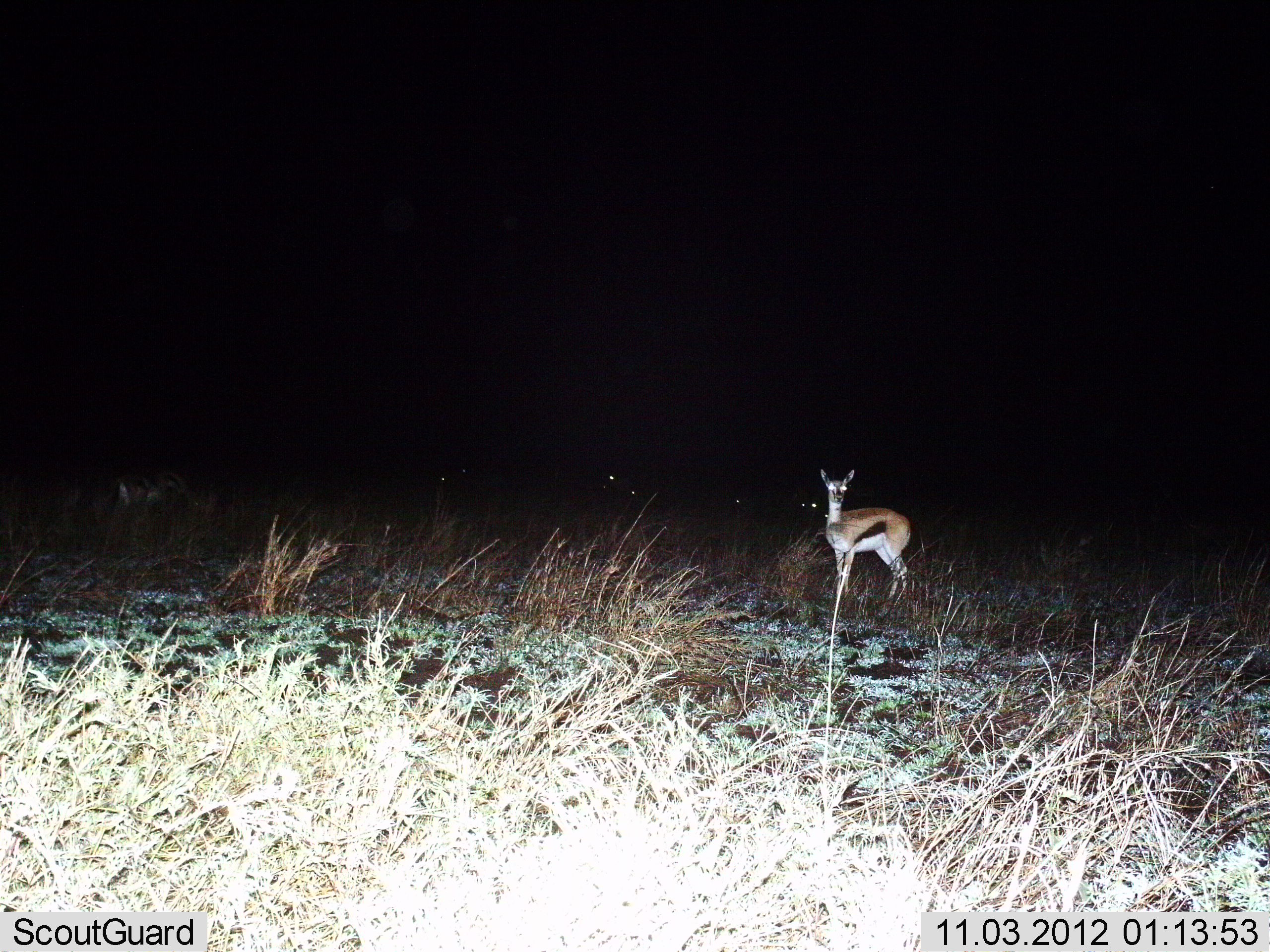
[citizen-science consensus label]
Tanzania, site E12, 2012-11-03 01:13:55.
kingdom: Animalia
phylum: Chordata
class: Mammalia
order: Artiodactyla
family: Bovidae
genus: Eudorcas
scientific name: Eudorcas thomsonii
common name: thomson's gazelle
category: gazellethomsons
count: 1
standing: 100%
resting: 0%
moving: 0%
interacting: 0%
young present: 0%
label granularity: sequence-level